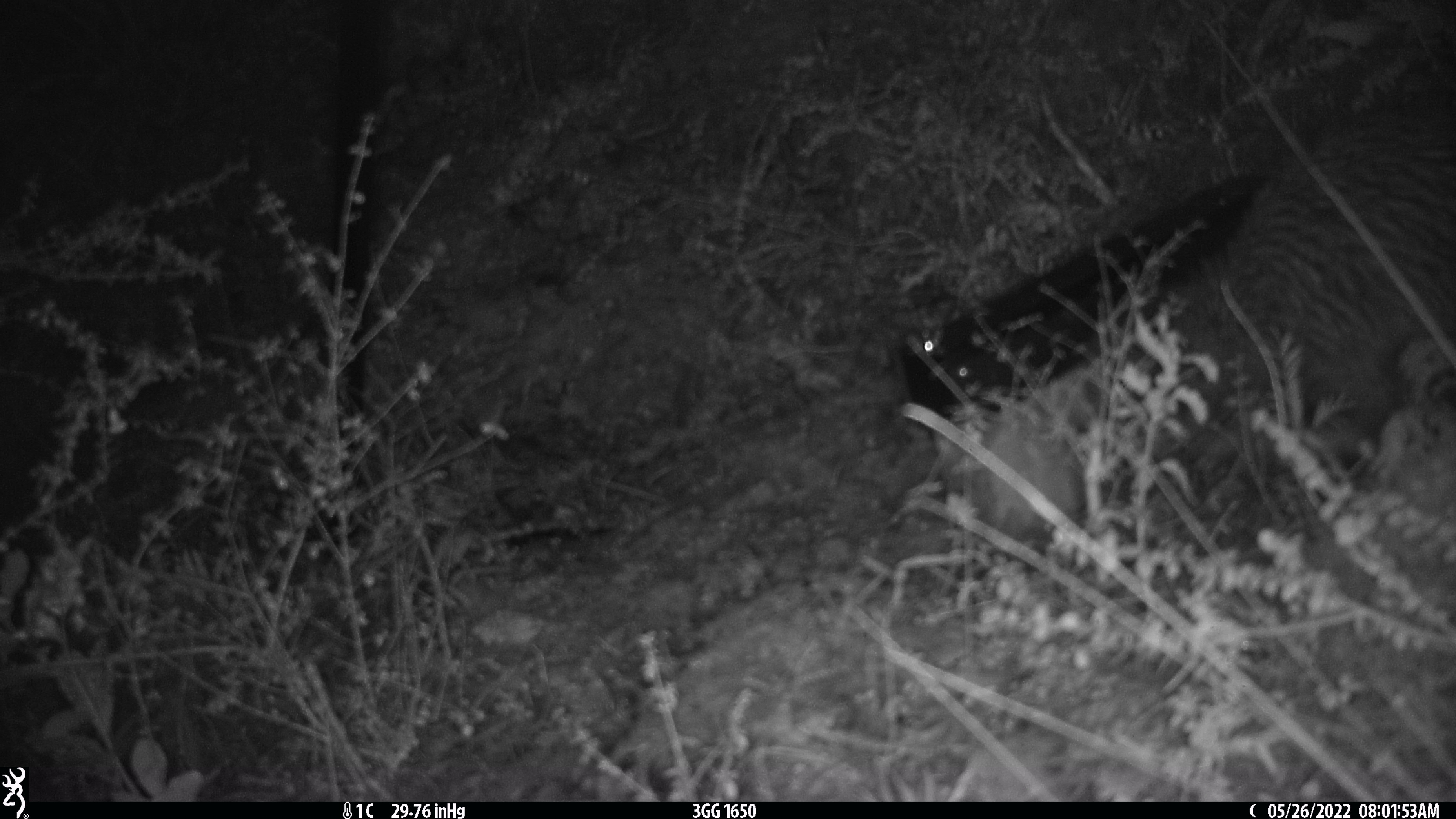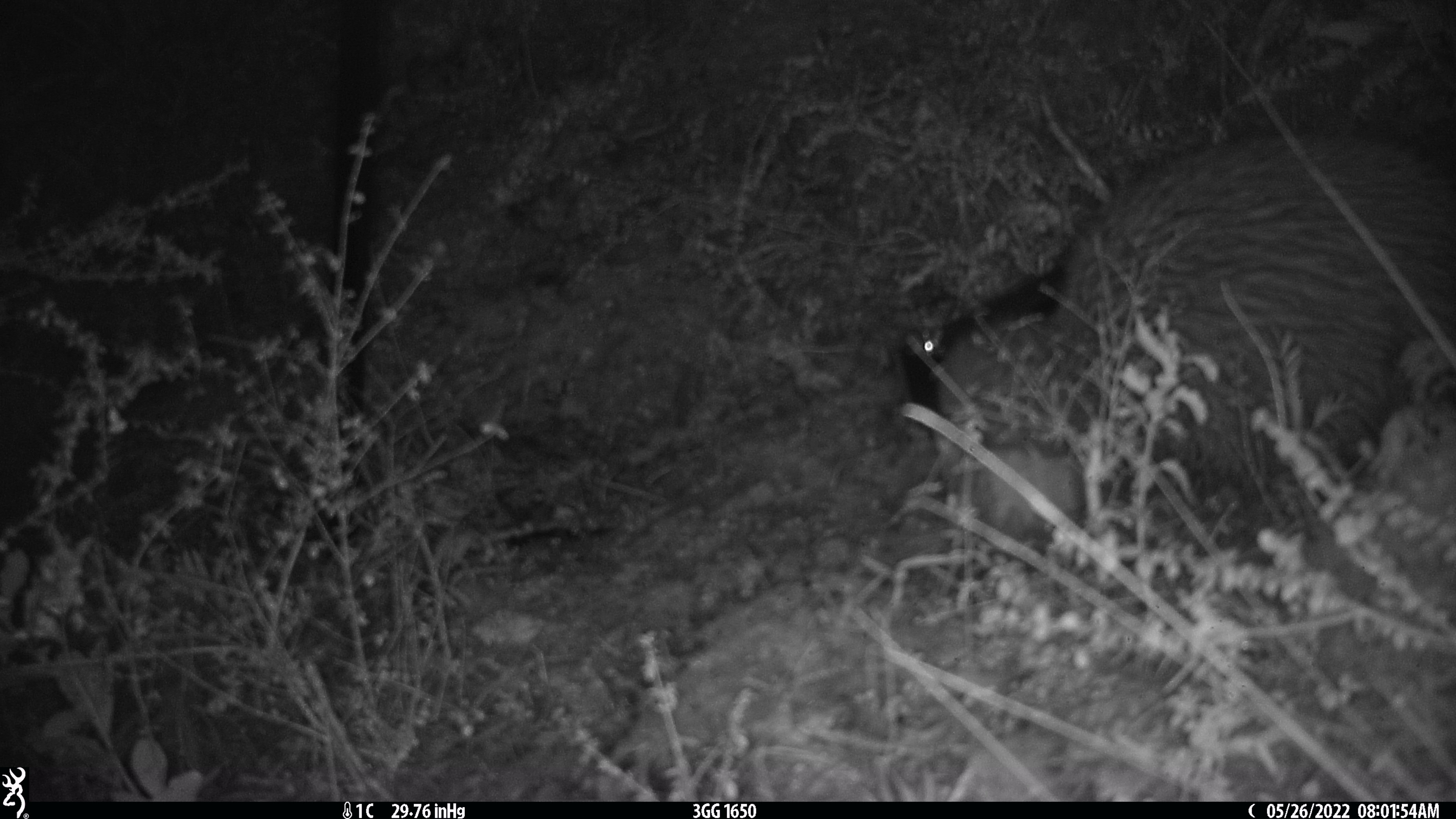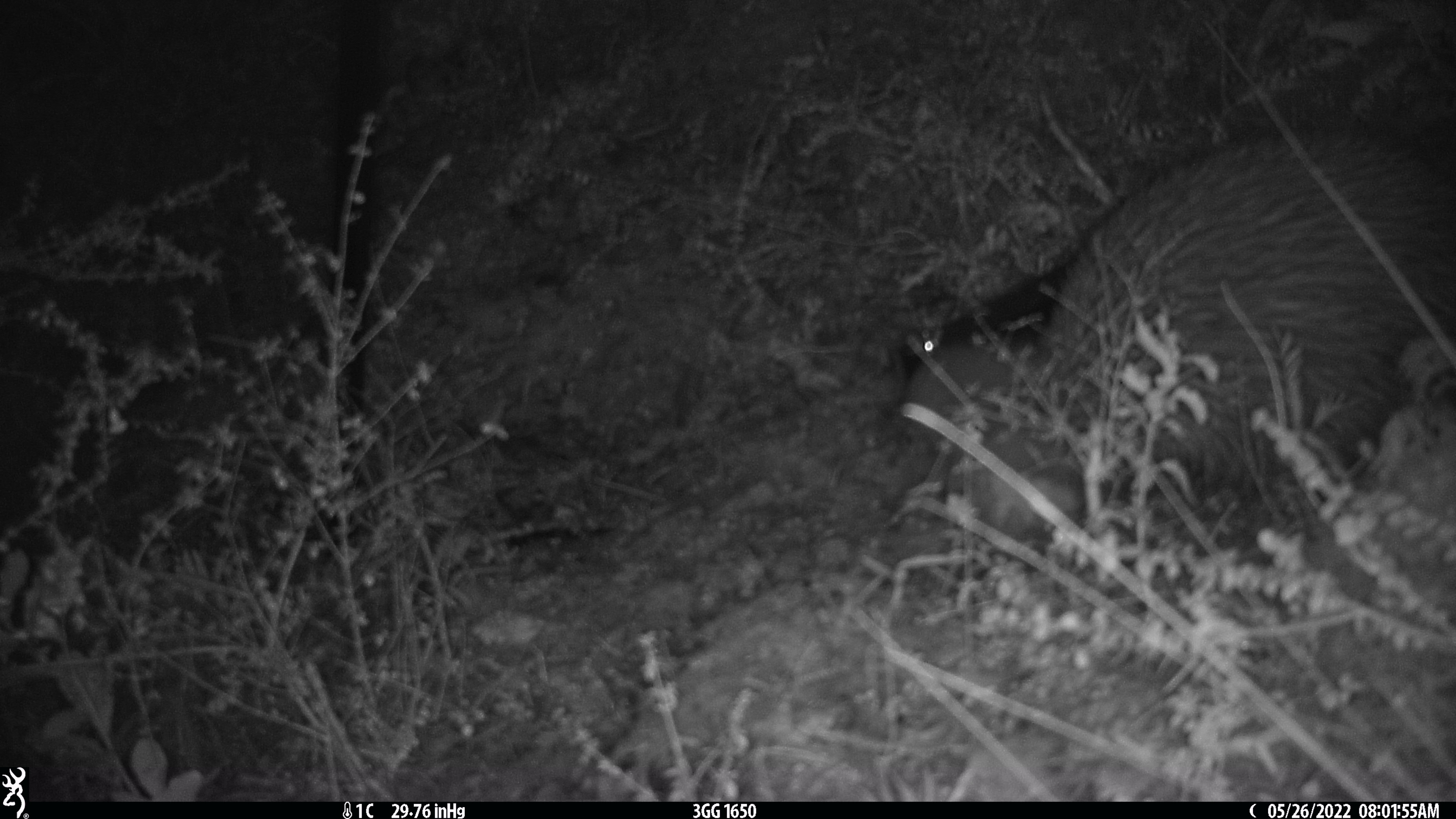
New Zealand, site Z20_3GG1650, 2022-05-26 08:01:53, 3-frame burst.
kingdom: Animalia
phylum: Chordata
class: Aves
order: Apterygiformes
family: Apterygidae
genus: Apteryx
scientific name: Apteryx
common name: kiwi